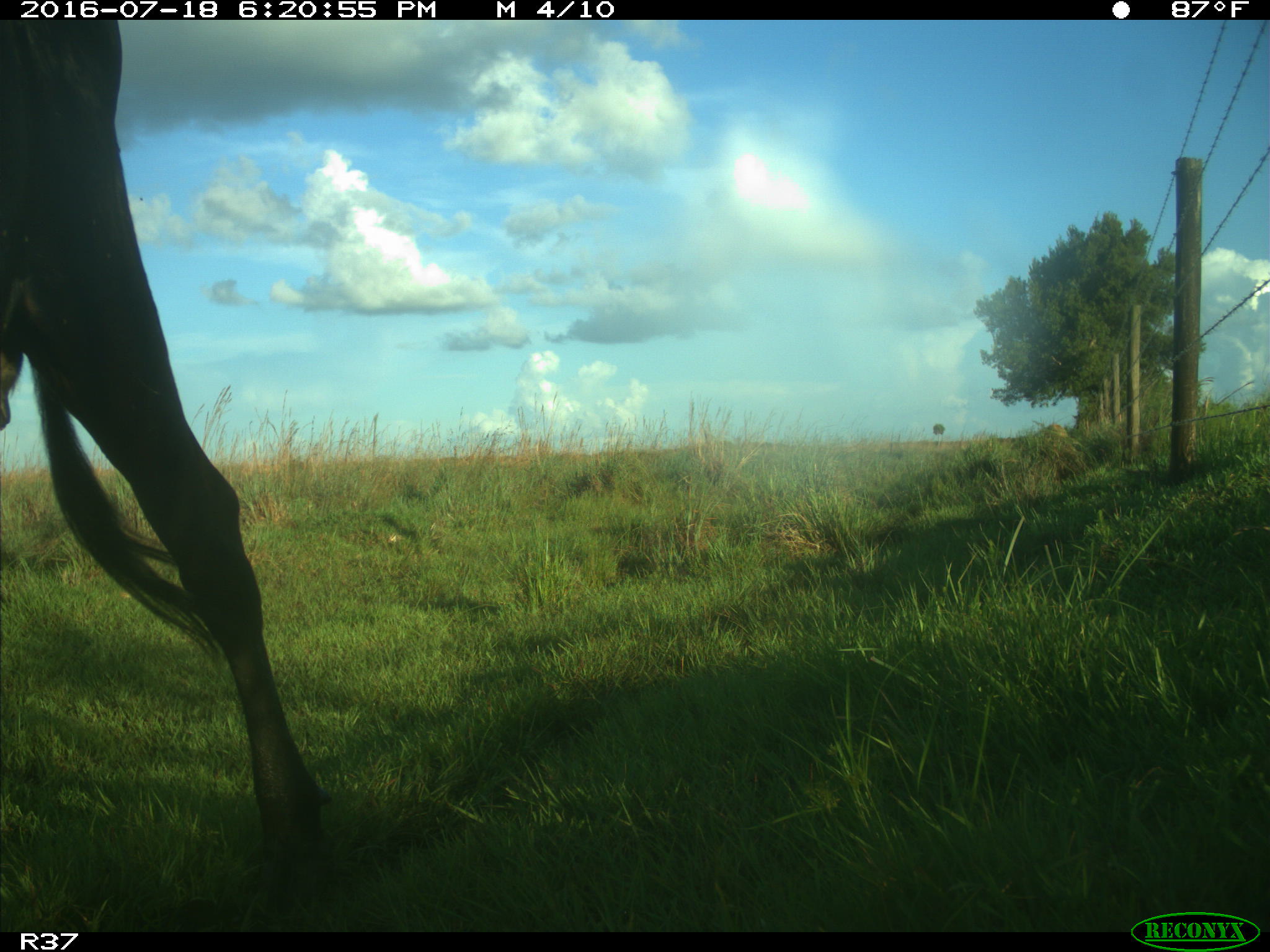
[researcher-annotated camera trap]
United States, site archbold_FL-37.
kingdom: Animalia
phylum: Chordata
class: Mammalia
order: Artiodactyla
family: Bovidae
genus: Bos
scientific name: Bos taurus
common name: domestic cow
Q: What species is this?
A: Bos taurus (domestic cow).